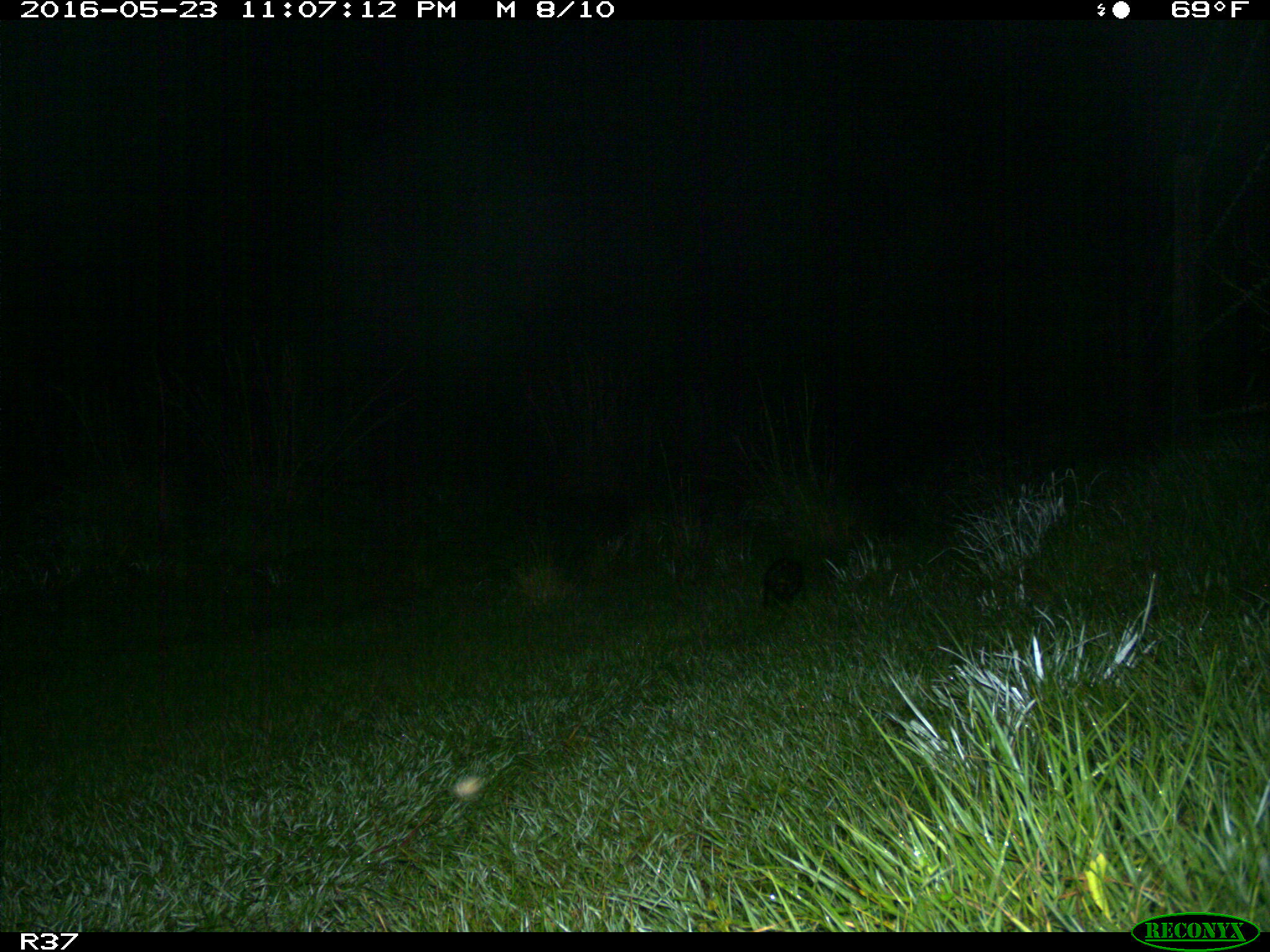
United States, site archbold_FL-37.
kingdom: Animalia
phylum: Chordata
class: Mammalia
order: Didelphimorphia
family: Didelphidae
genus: Didelphis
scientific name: Didelphis virginiana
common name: virginia opossum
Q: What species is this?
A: Didelphis virginiana (virginia opossum).